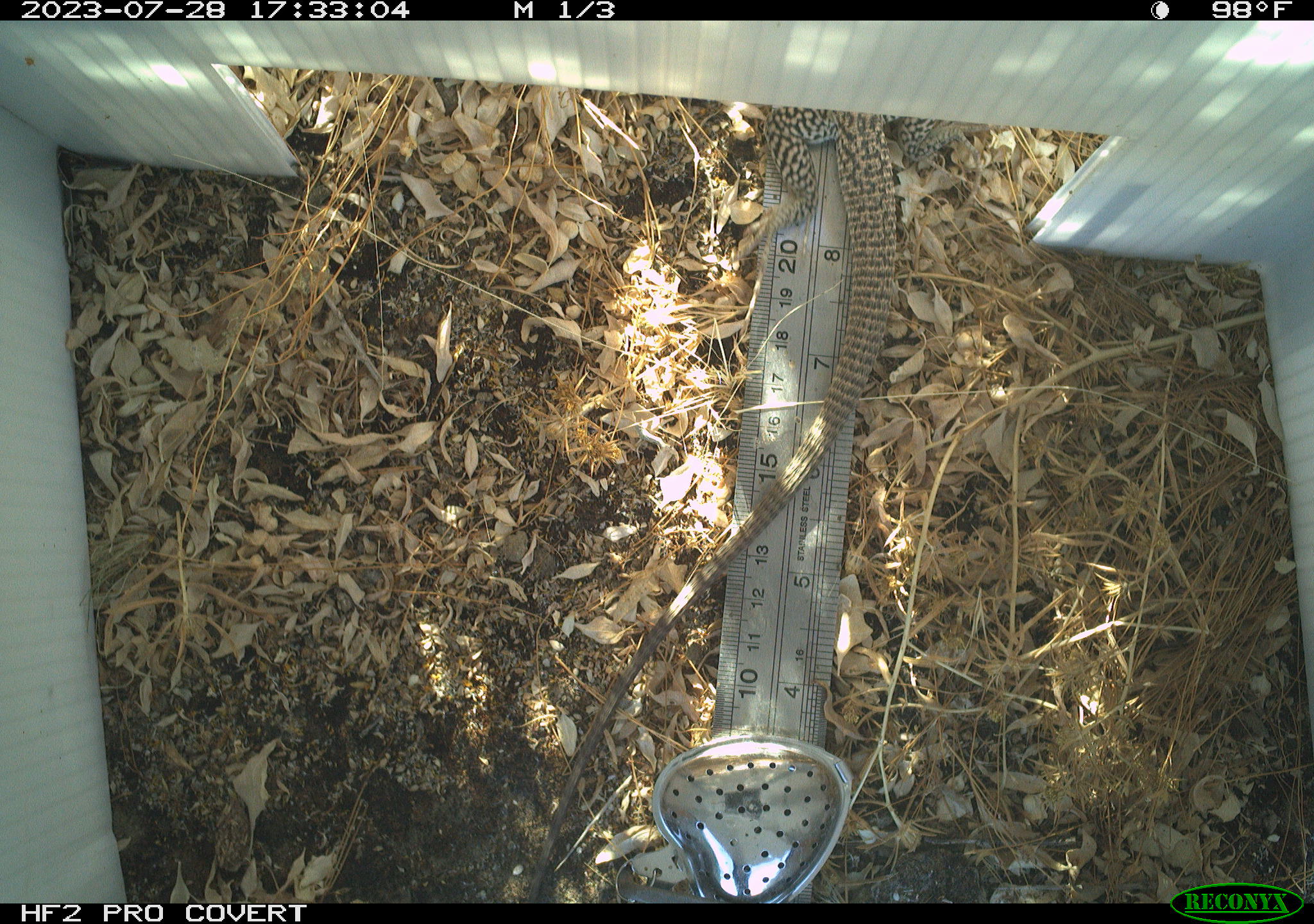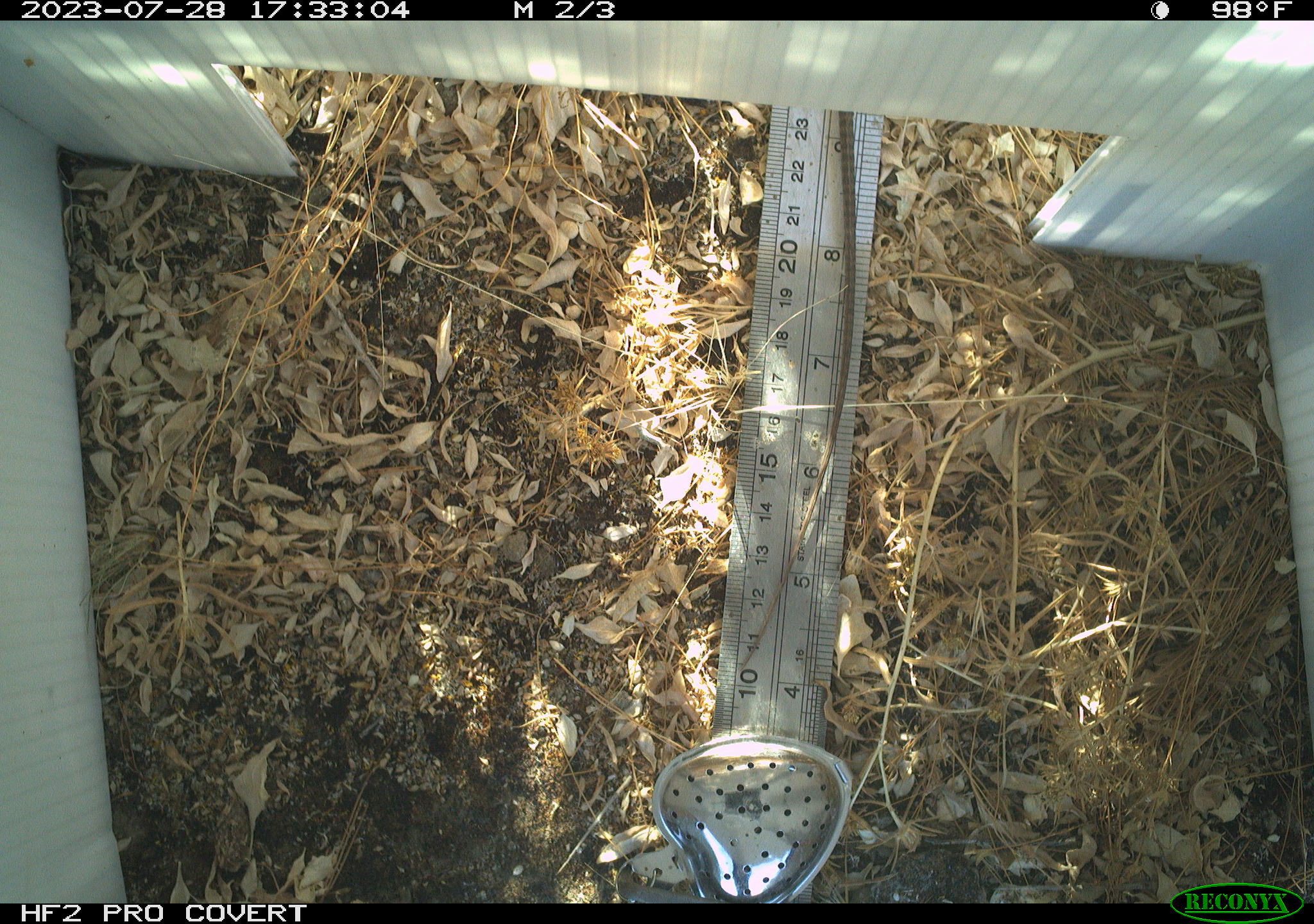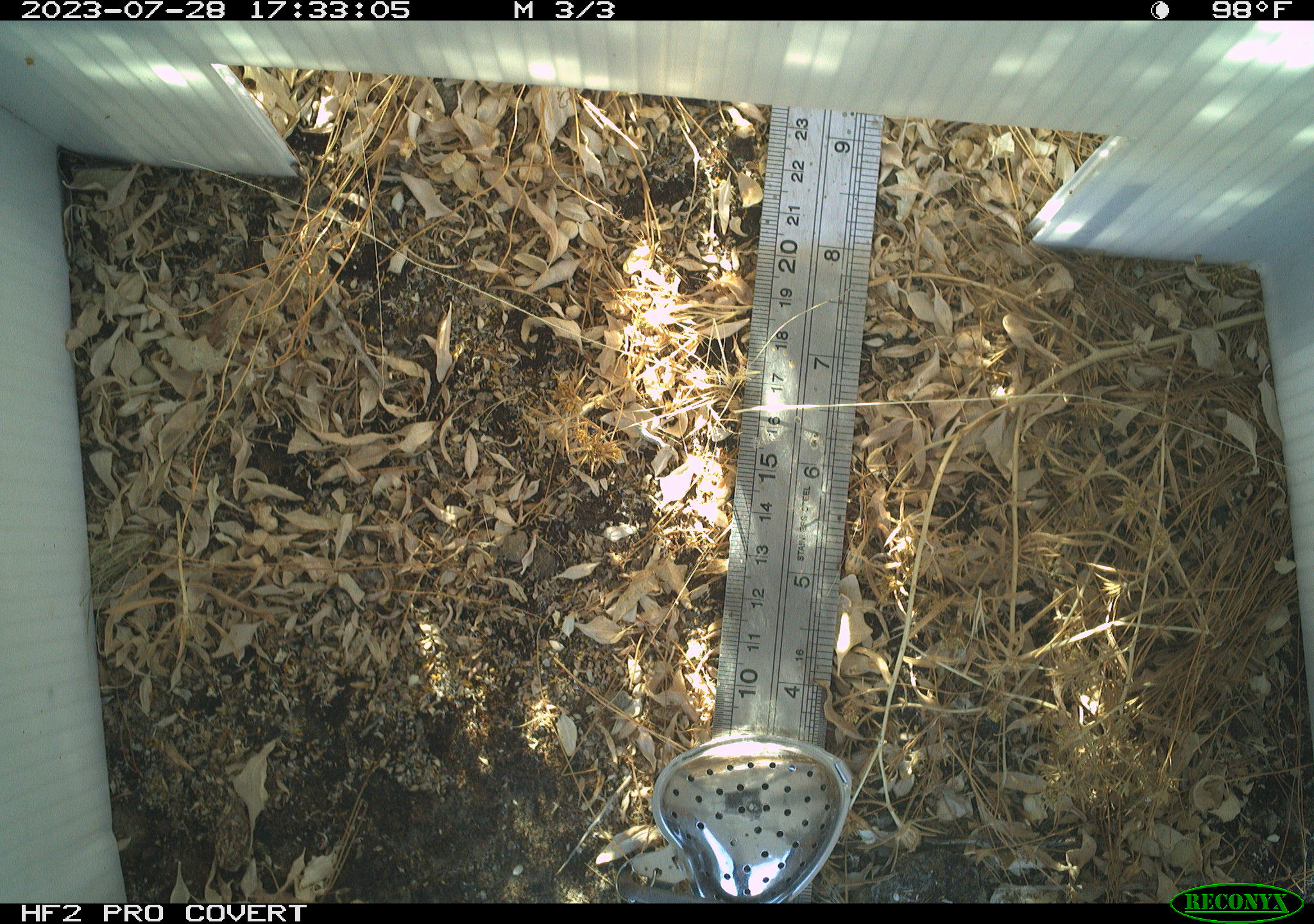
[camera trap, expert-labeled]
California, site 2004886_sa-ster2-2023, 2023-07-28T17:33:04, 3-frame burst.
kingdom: Animalia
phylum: Chordata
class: Reptilia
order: Squamata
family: Teiidae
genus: Aspidoscelis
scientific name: Aspidoscelis tigris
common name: western whiptail